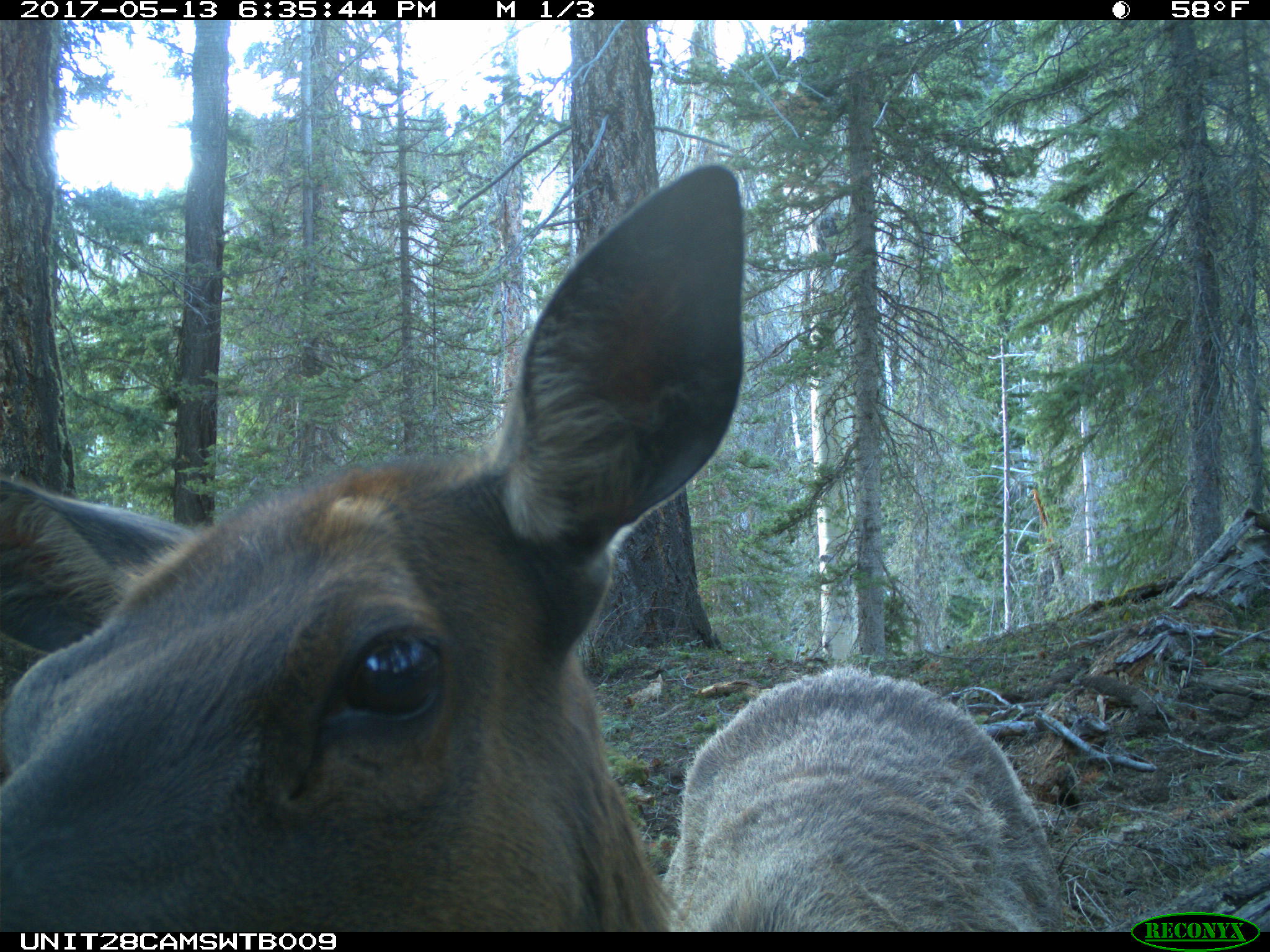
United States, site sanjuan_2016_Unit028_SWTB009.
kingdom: Animalia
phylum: Chordata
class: Mammalia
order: Artiodactyla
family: Cervidae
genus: Cervus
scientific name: Cervus elaphus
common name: red deer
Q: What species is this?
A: Cervus elaphus (red deer).